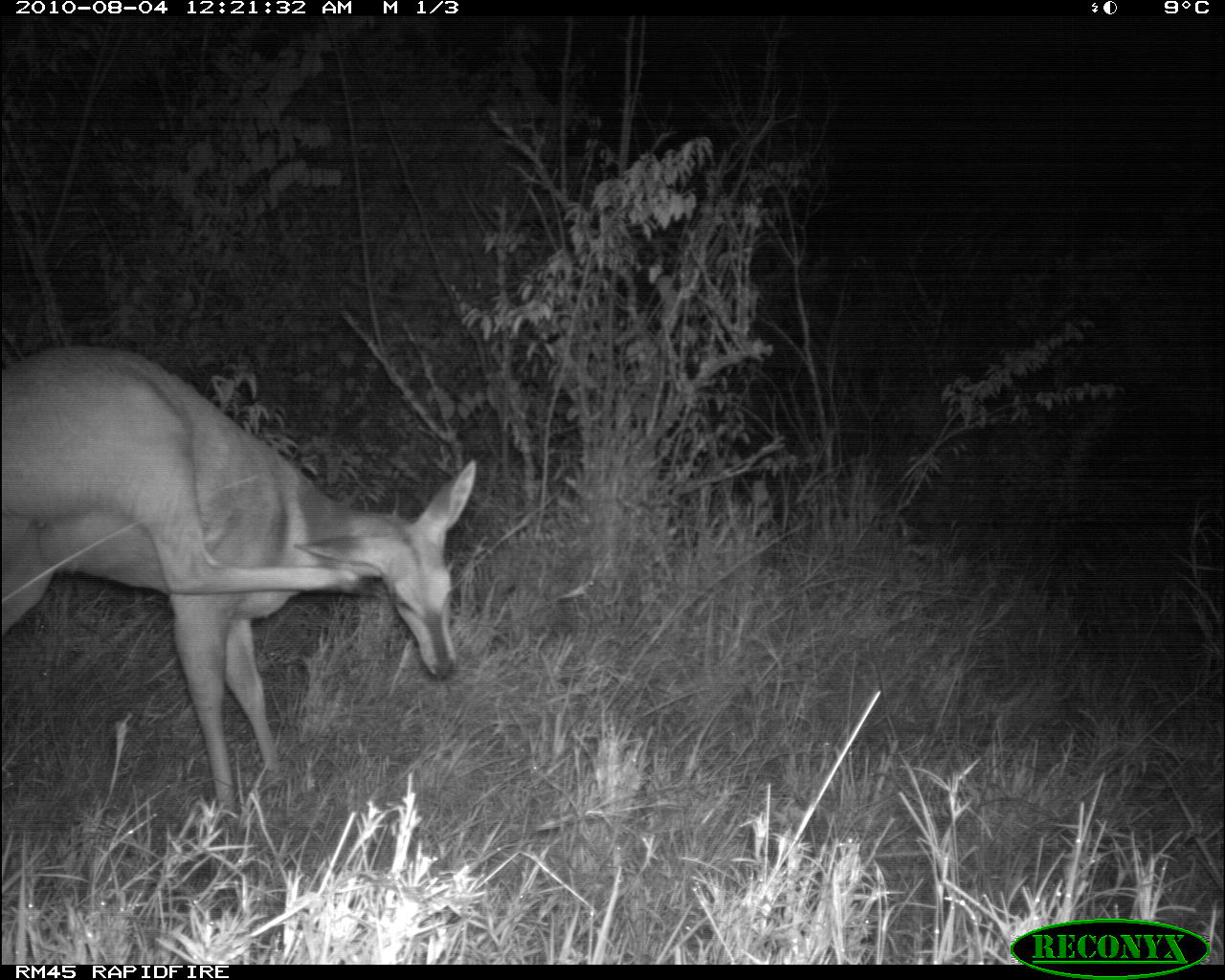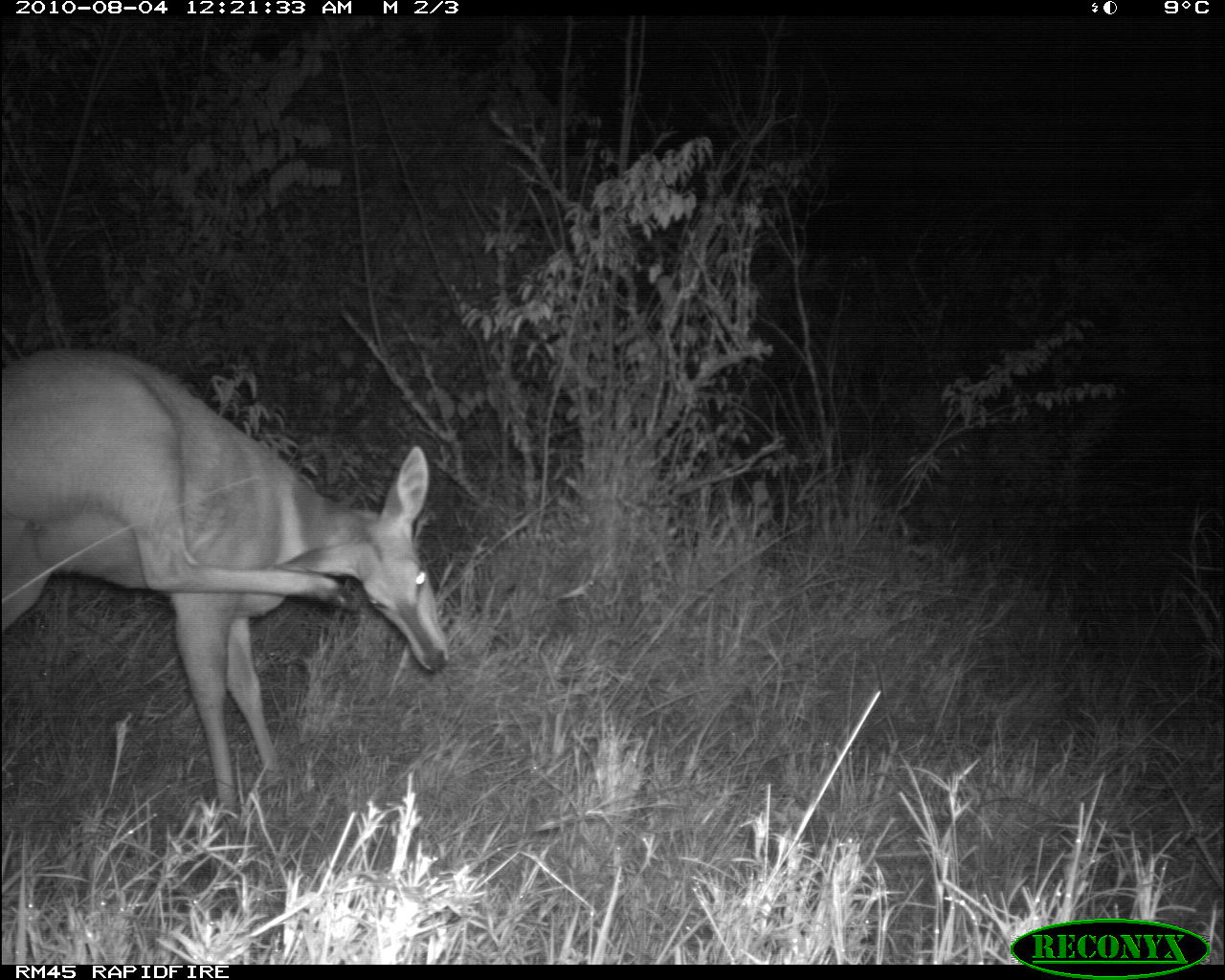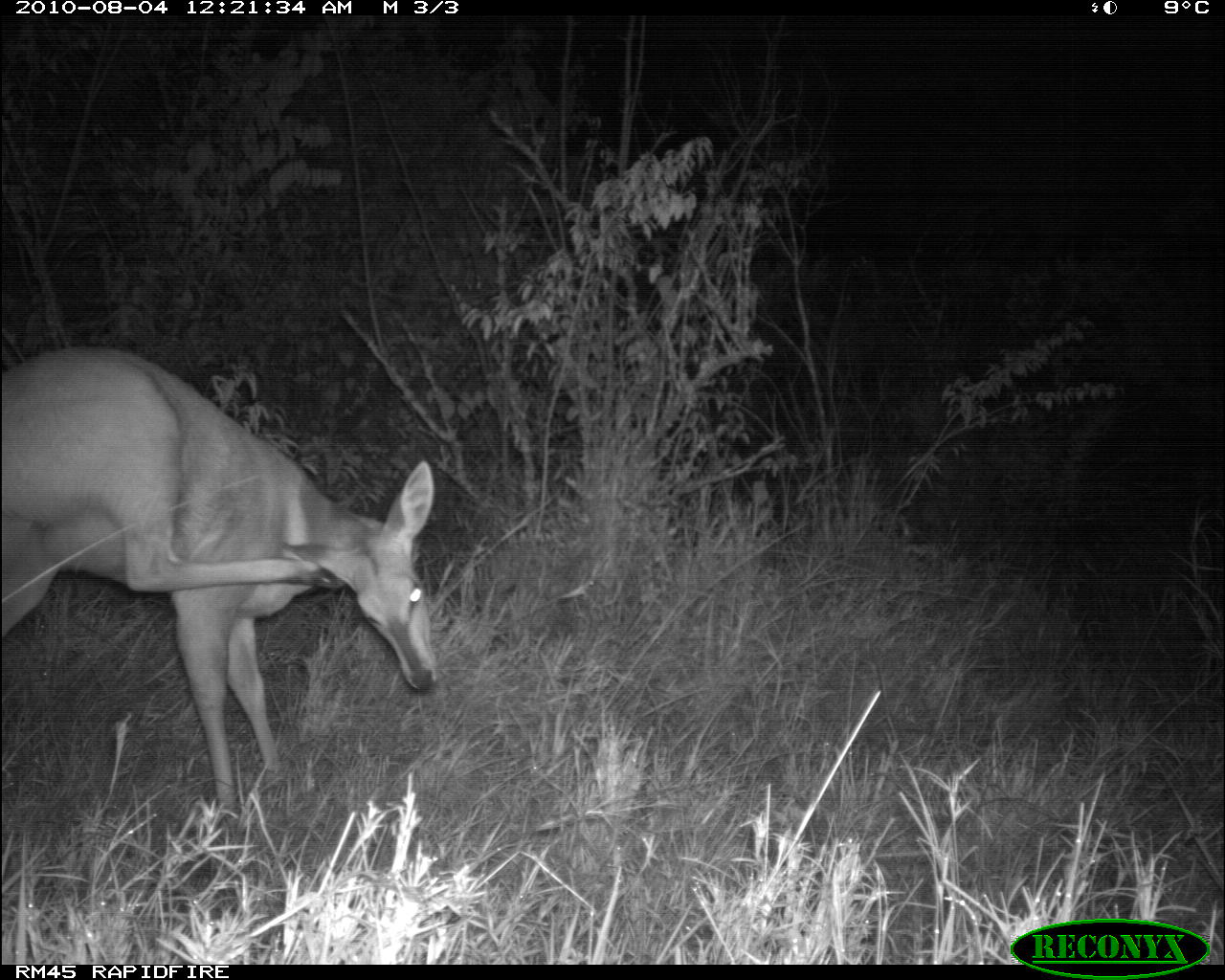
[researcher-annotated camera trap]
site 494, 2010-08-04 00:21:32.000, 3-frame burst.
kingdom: Animalia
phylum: Chordata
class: Mammalia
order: Artiodactyla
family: Bovidae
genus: Tragelaphus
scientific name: Tragelaphus oryx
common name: eland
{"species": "Tragelaphus oryx (eland)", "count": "1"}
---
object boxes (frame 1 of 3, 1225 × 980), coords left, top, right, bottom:
tragelaphus oryx: 0, 350, 477, 796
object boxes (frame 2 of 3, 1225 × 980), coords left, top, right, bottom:
tragelaphus oryx: 0, 350, 449, 806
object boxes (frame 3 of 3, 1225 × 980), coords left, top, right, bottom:
tragelaphus oryx: 0, 350, 438, 796